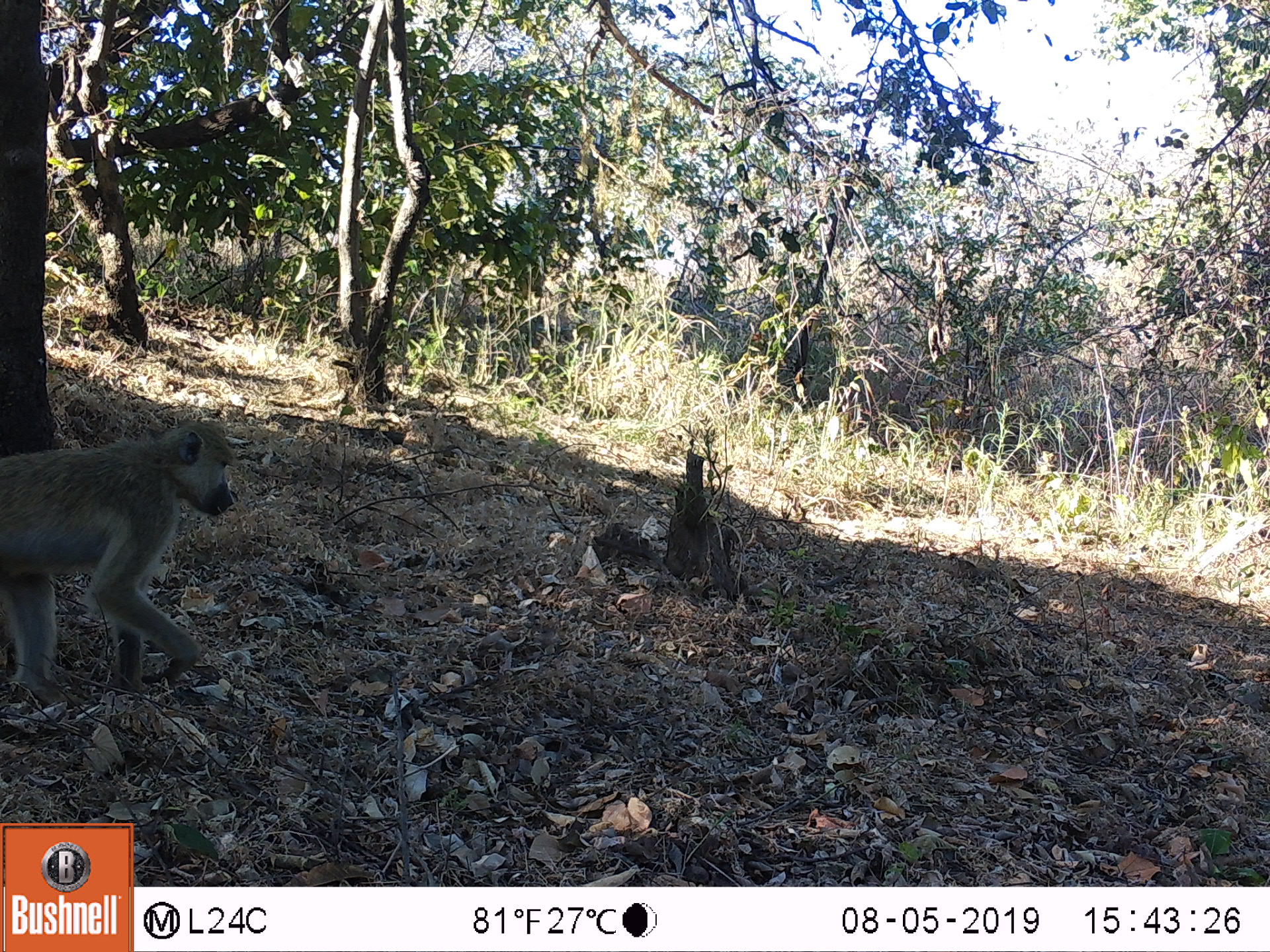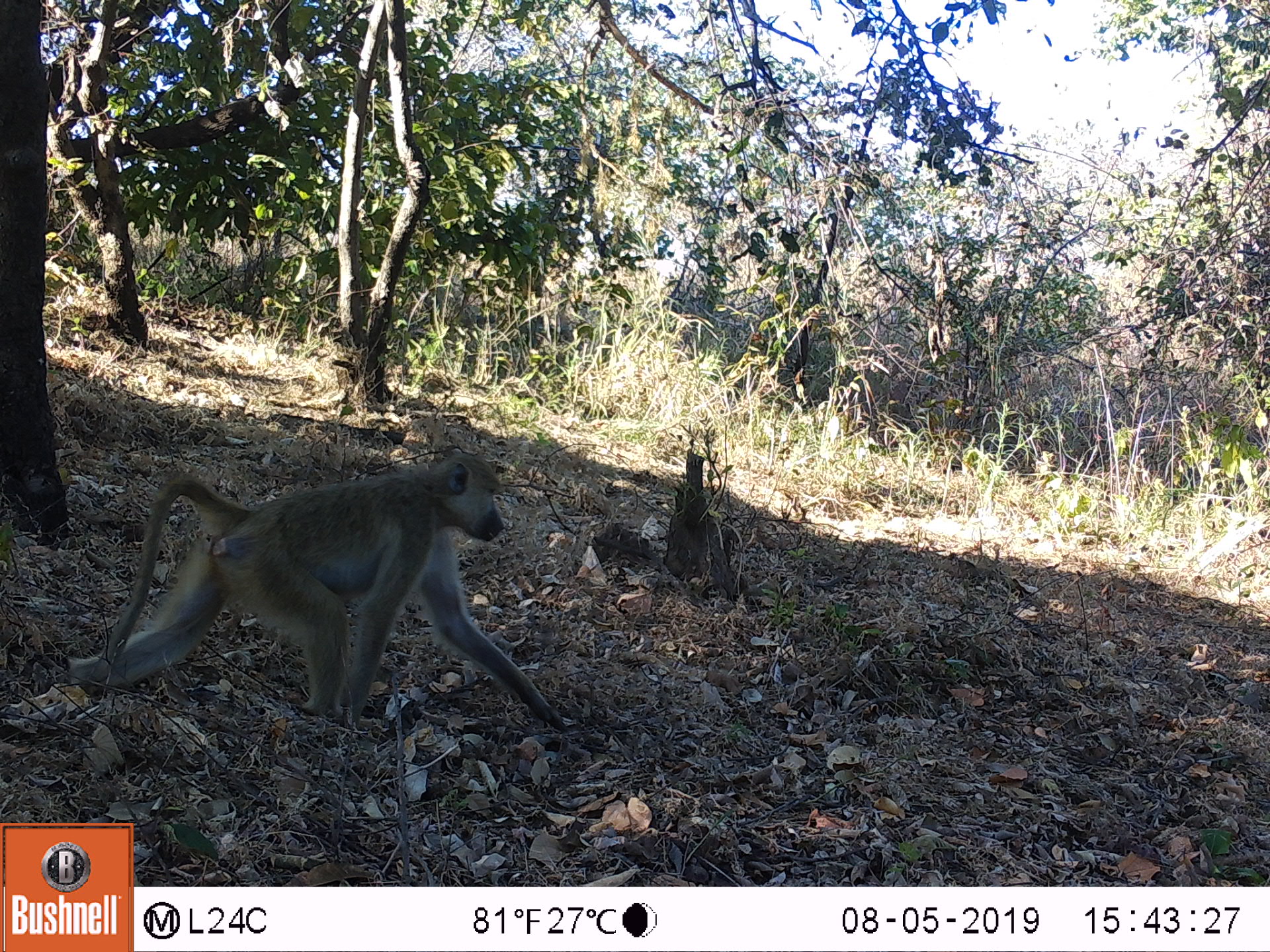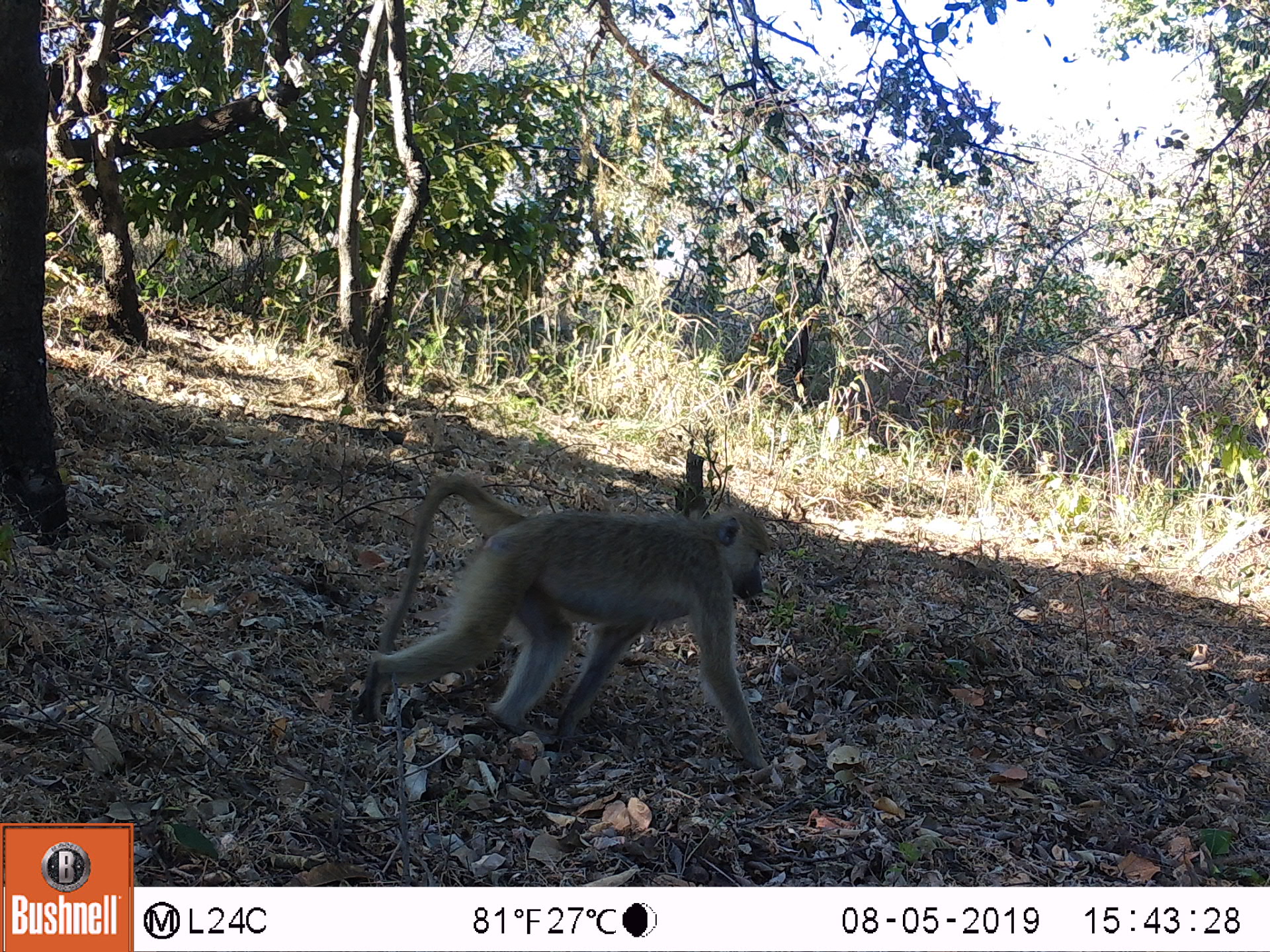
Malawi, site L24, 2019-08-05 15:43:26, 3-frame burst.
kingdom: Animalia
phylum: Chordata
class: Mammalia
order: Primates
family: Cercopithecidae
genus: Papio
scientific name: Papio cynocephalus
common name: yellow baboon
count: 1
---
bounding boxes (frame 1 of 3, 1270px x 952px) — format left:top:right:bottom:
yellow baboon: 0:421:234:712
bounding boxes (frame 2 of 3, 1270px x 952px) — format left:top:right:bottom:
yellow baboon: 62:451:561:727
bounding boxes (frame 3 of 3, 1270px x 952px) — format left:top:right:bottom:
yellow baboon: 366:481:784:781